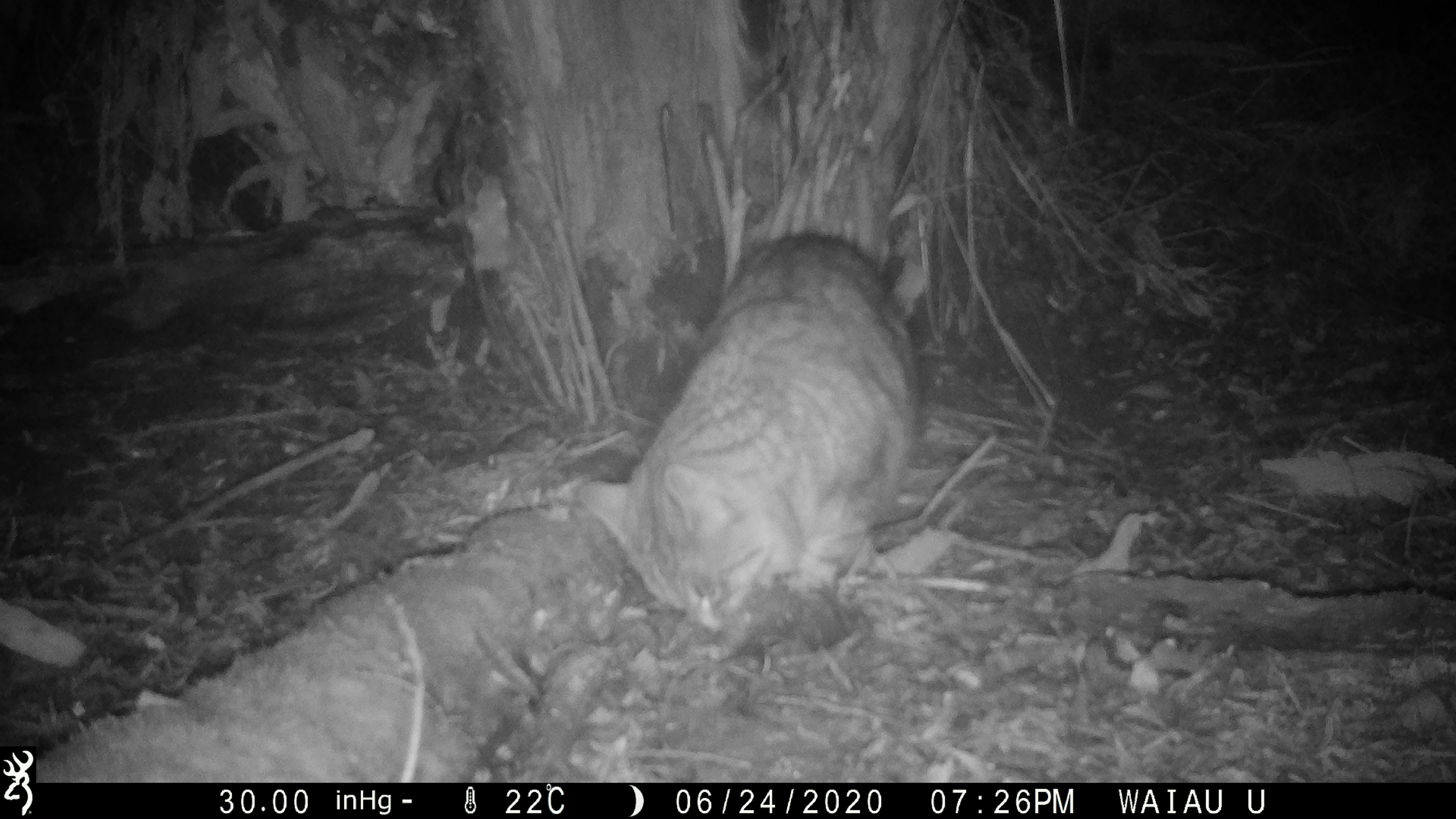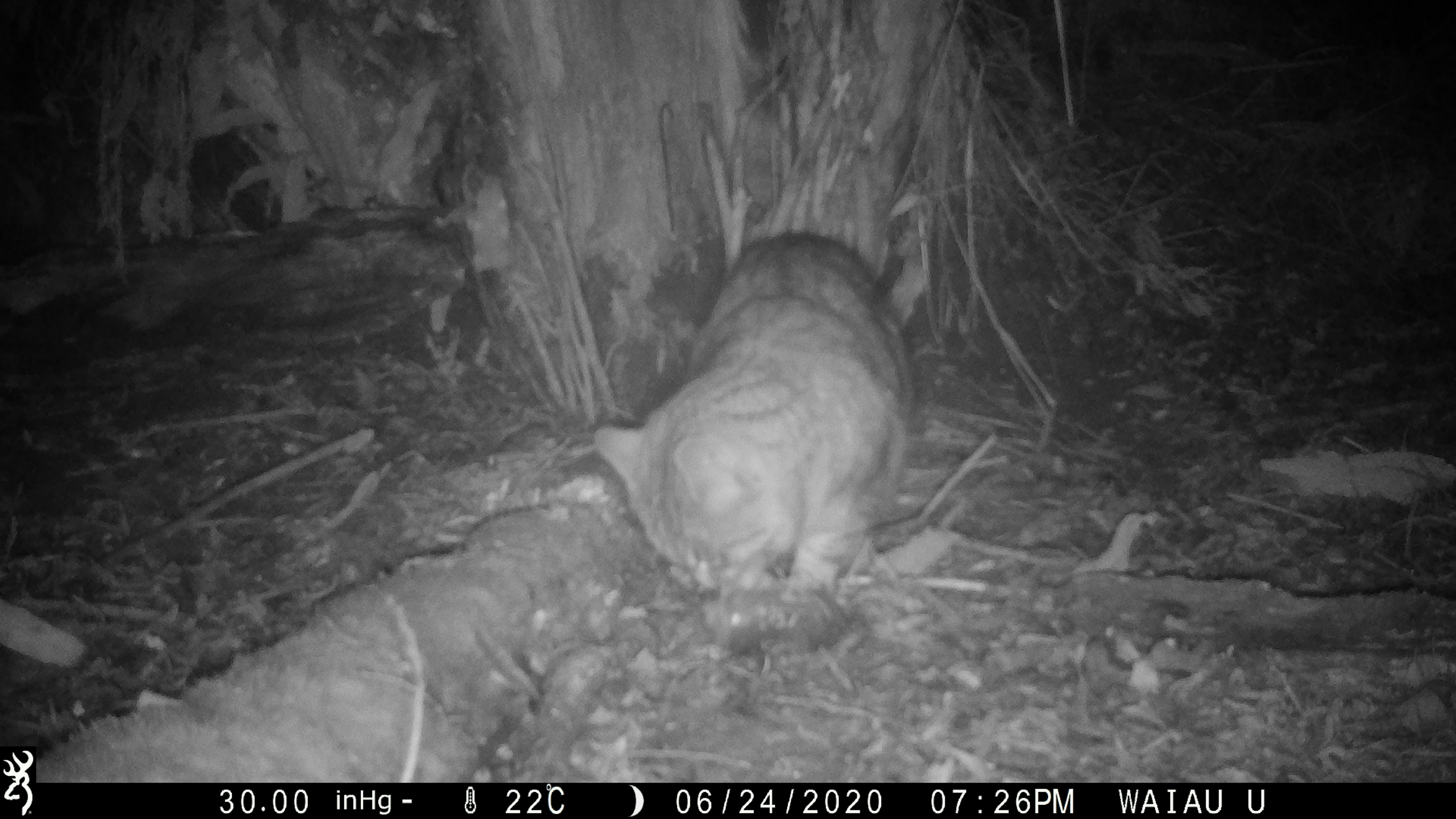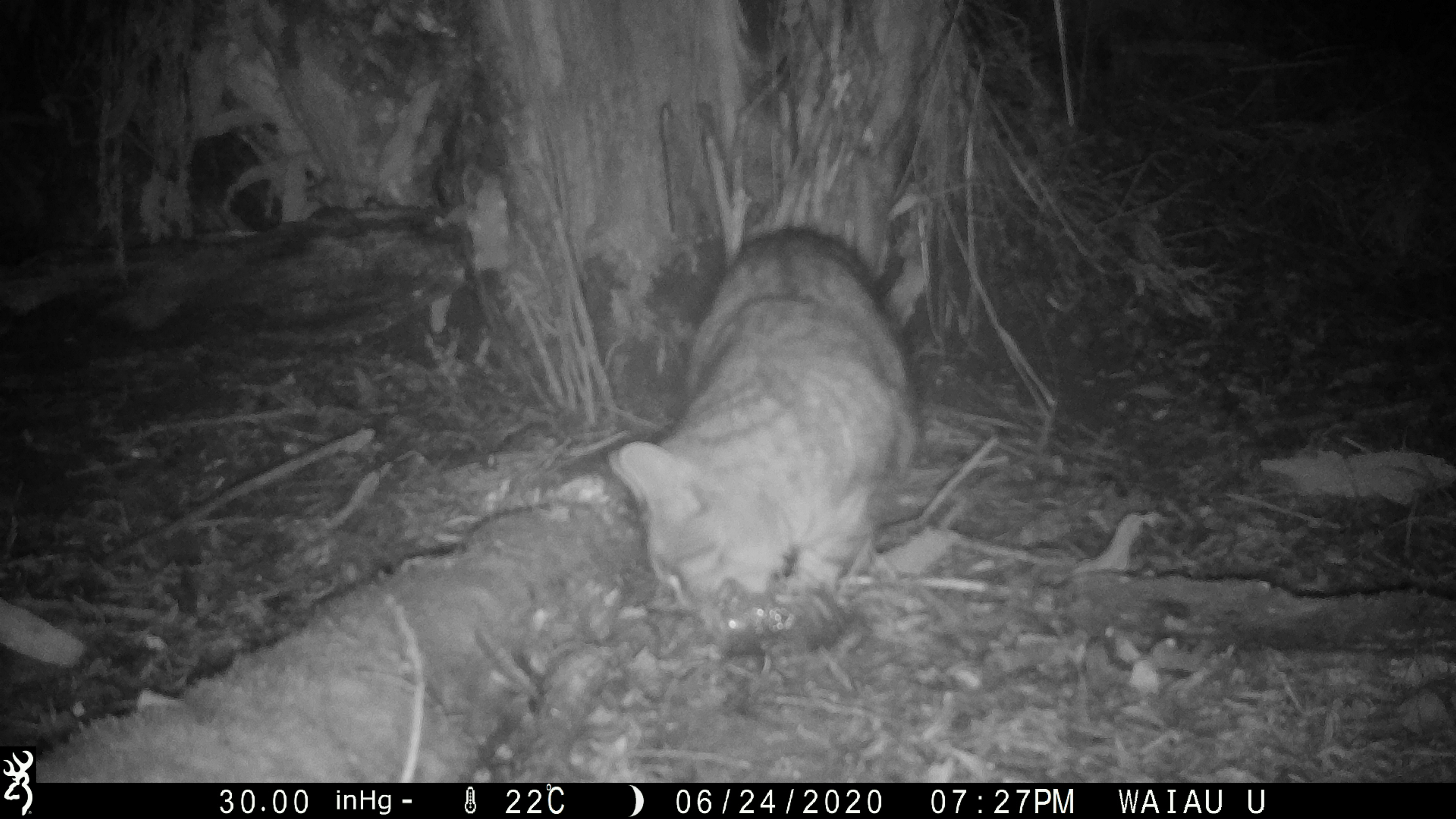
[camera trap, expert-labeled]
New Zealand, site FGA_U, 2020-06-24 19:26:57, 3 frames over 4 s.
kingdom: Animalia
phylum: Chordata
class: Mammalia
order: Carnivora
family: Felidae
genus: Felis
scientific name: Felis catus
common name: domestic cat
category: cat